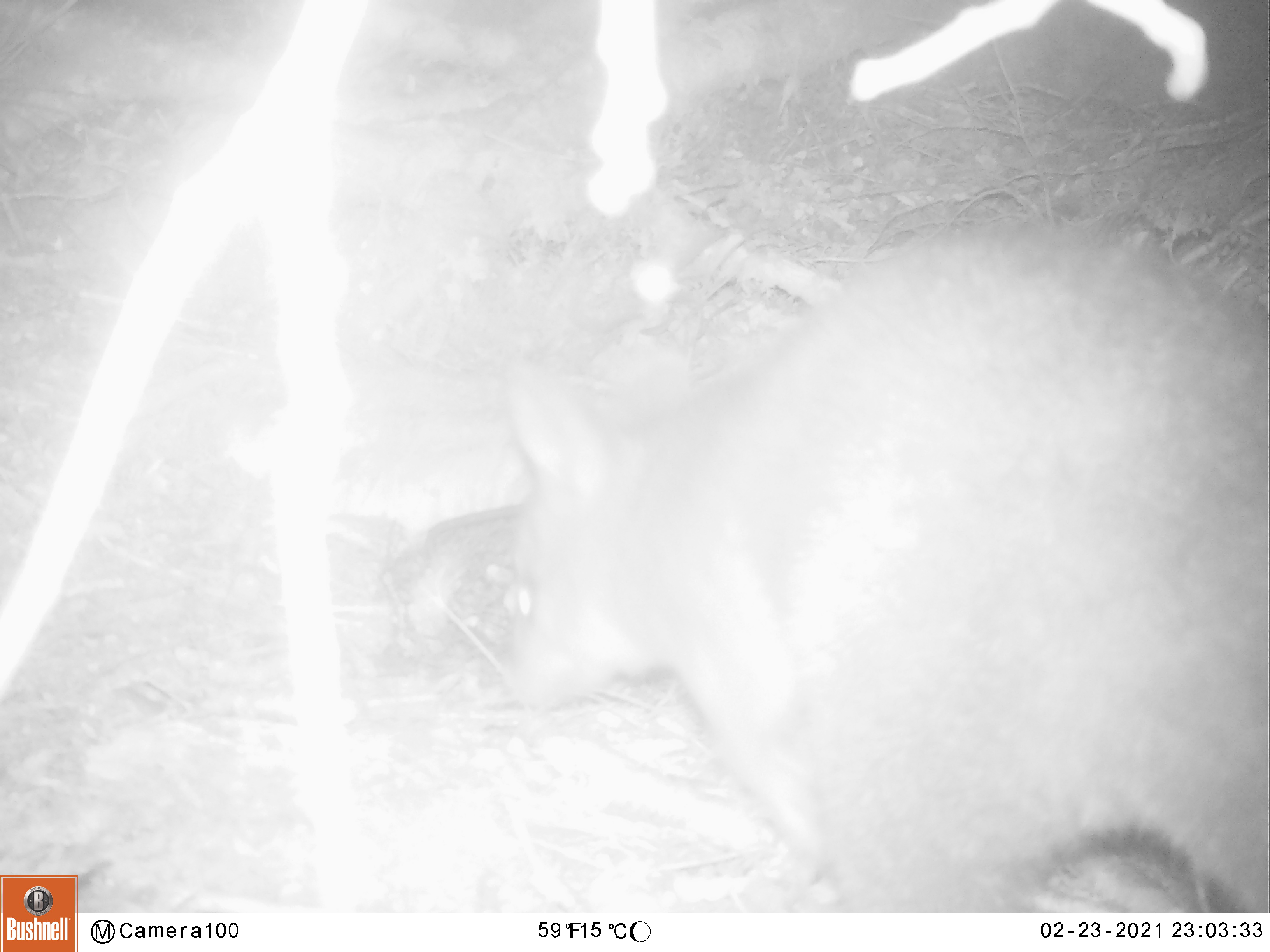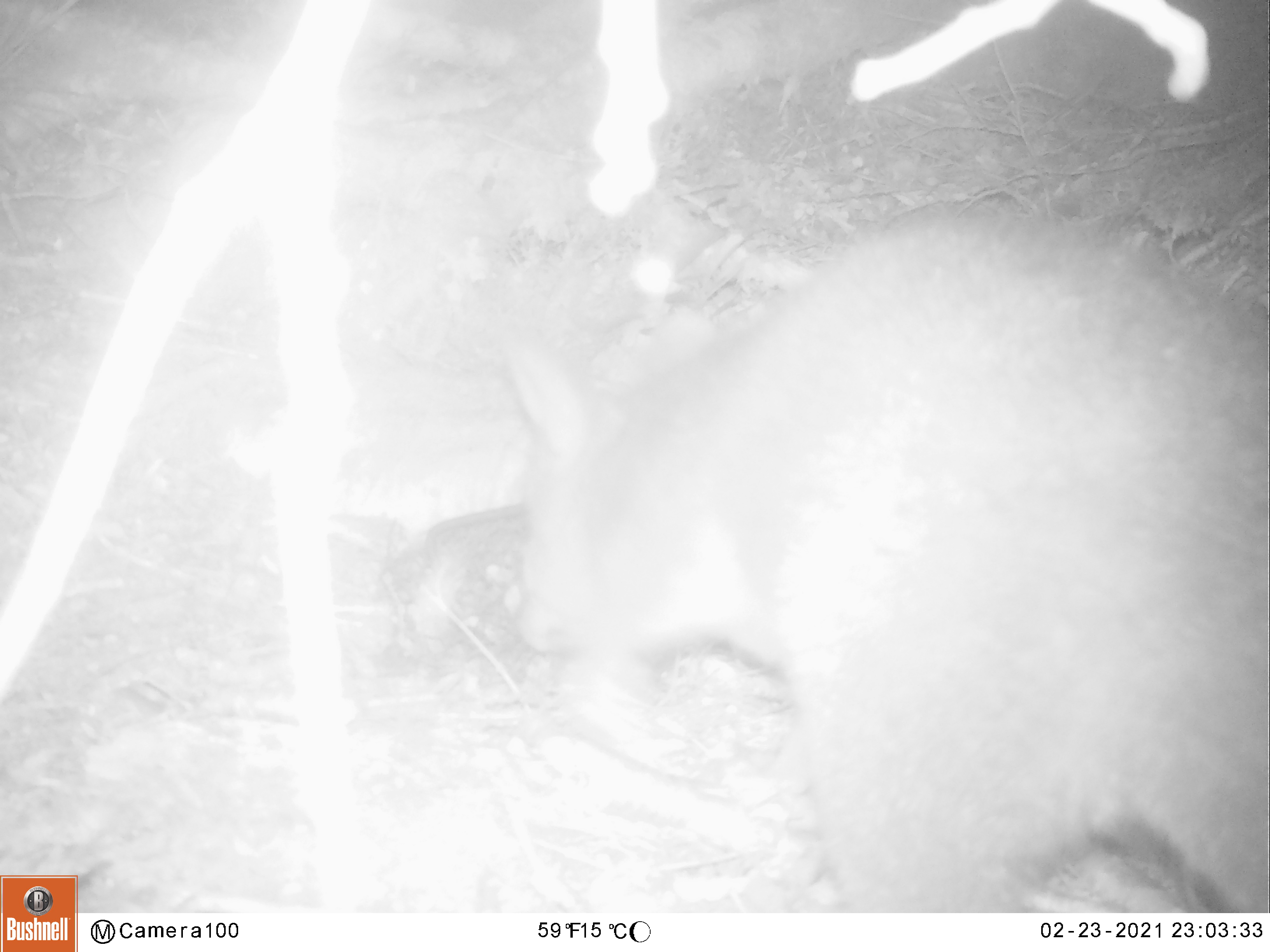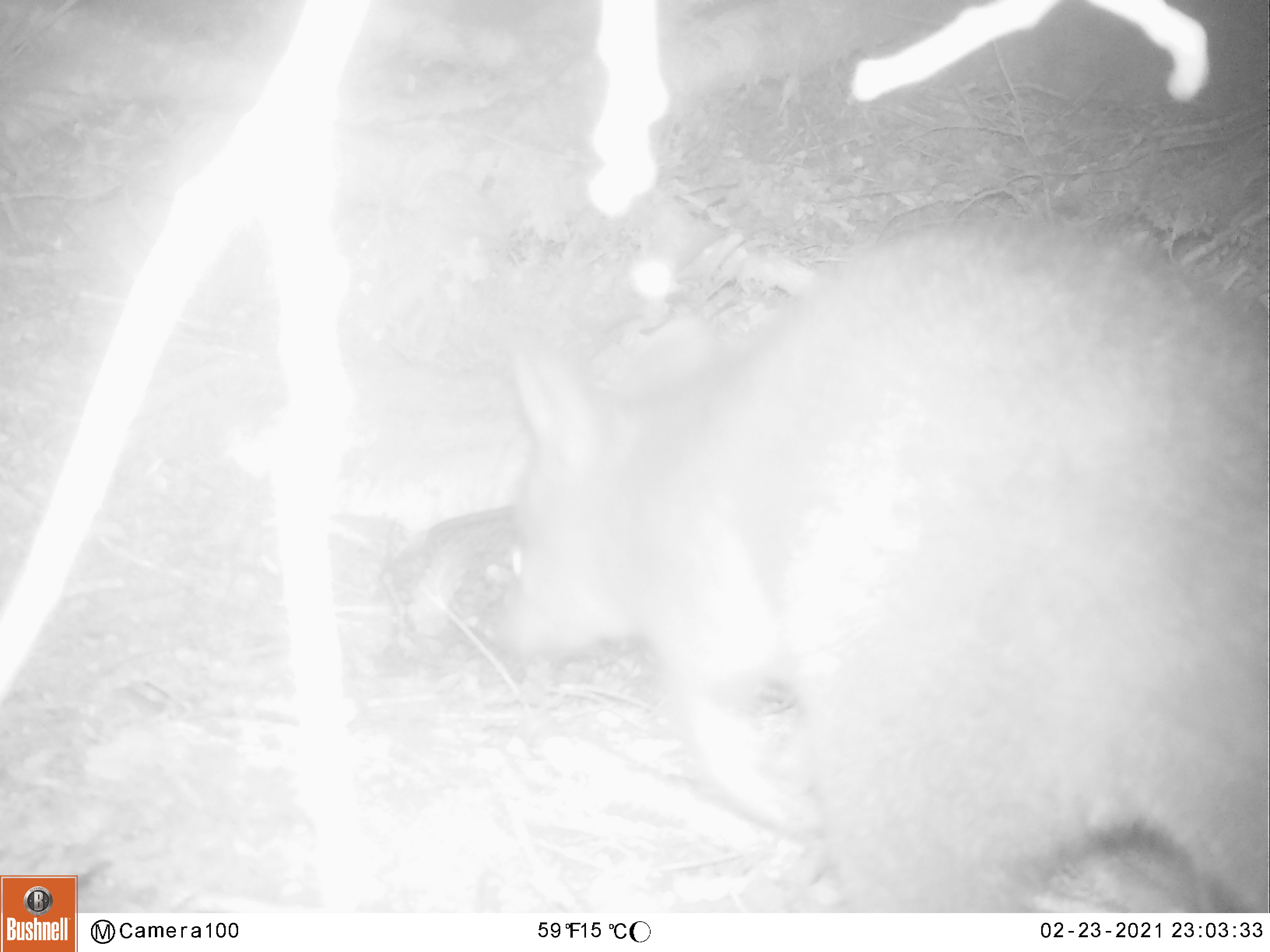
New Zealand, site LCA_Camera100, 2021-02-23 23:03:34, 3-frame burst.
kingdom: Animalia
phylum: Chordata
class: Mammalia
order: Diprotodontia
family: Phalangeridae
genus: Trichosurus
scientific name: Trichosurus vulpecula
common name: common brushtail possum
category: possum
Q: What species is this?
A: Possum (common brushtail possum) (Trichosurus vulpecula).